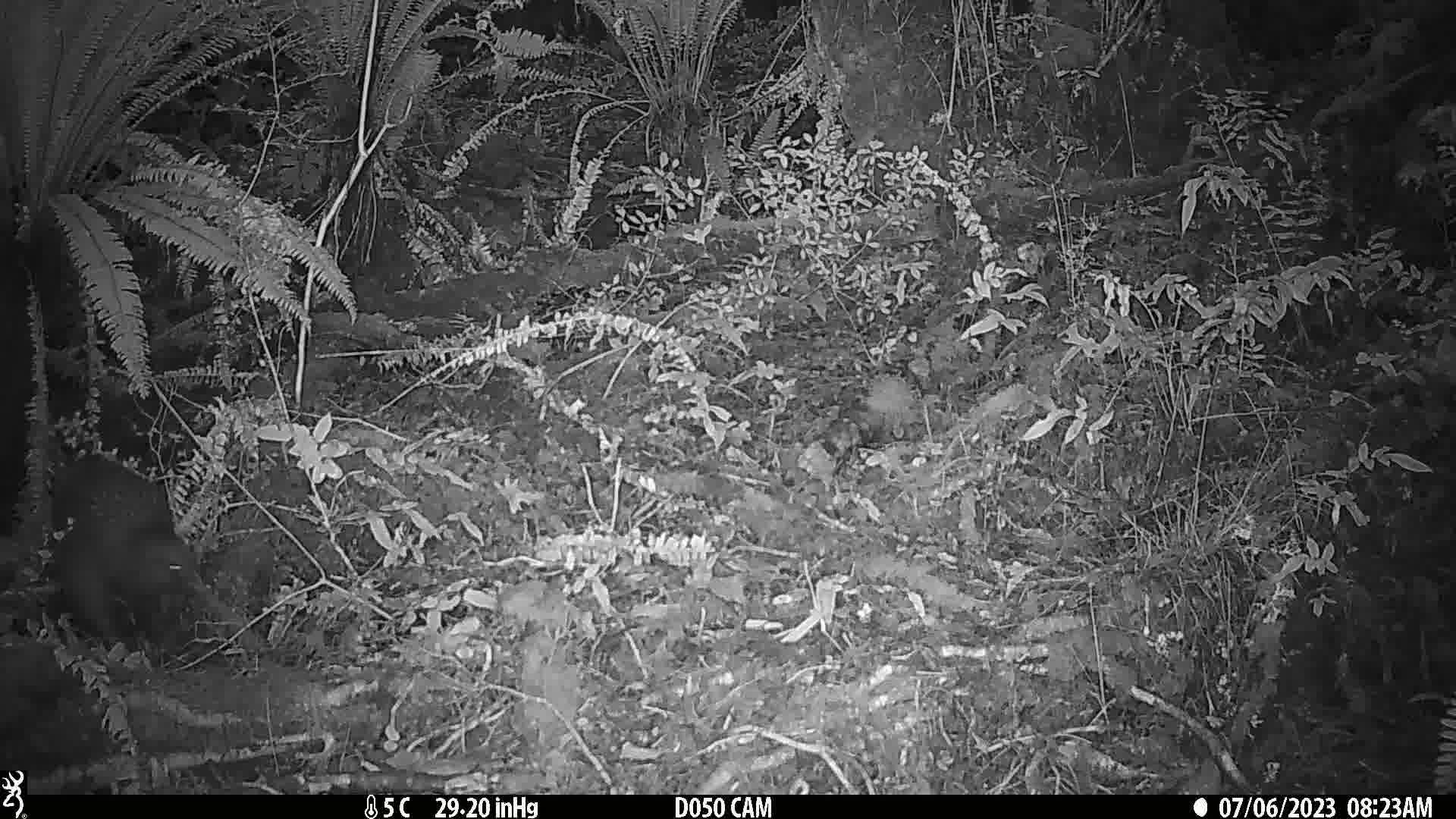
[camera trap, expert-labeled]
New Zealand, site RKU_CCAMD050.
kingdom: Animalia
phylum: Chordata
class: Aves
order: Apterygiformes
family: Apterygidae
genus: Apteryx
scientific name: Apteryx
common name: kiwi